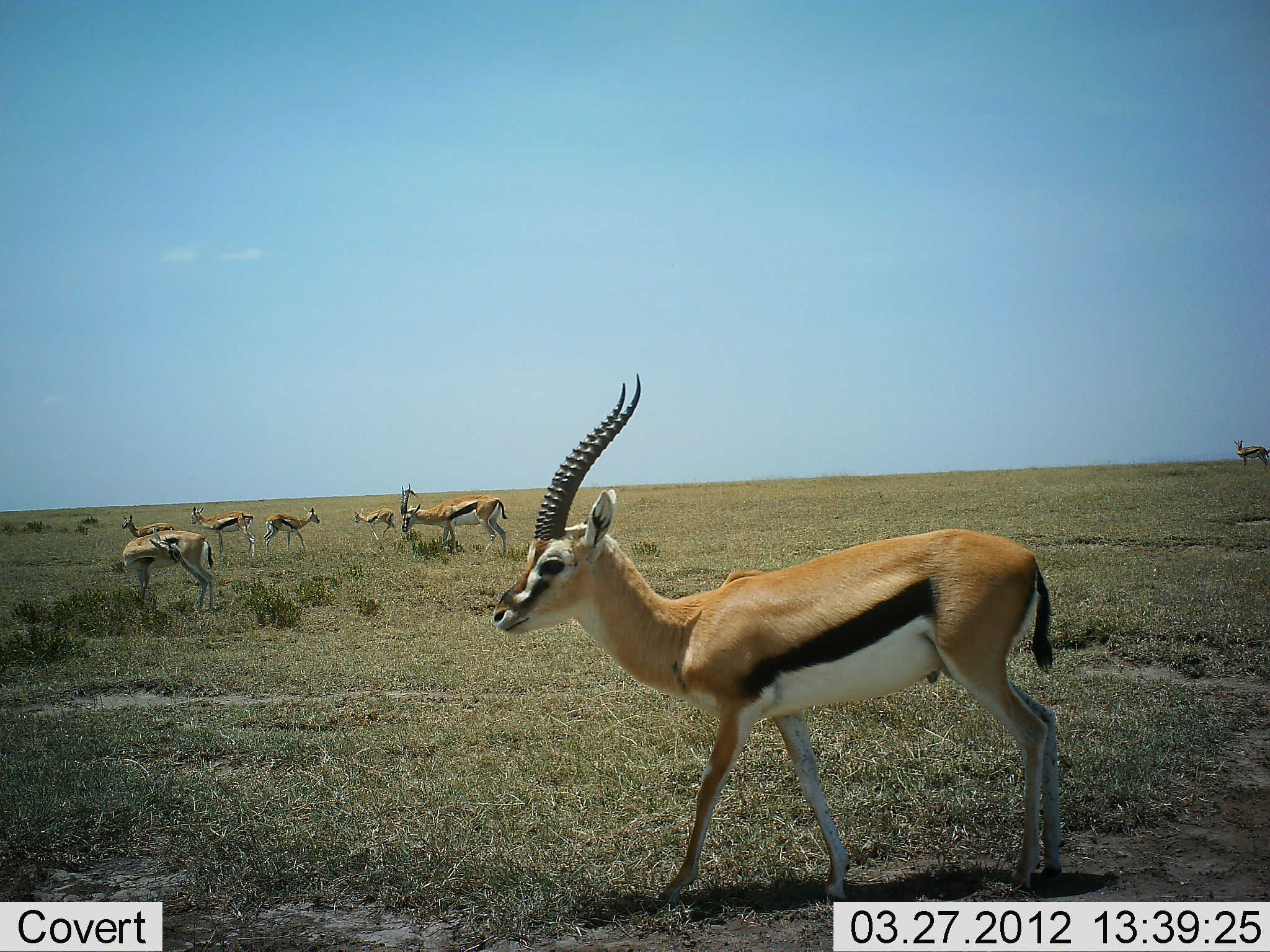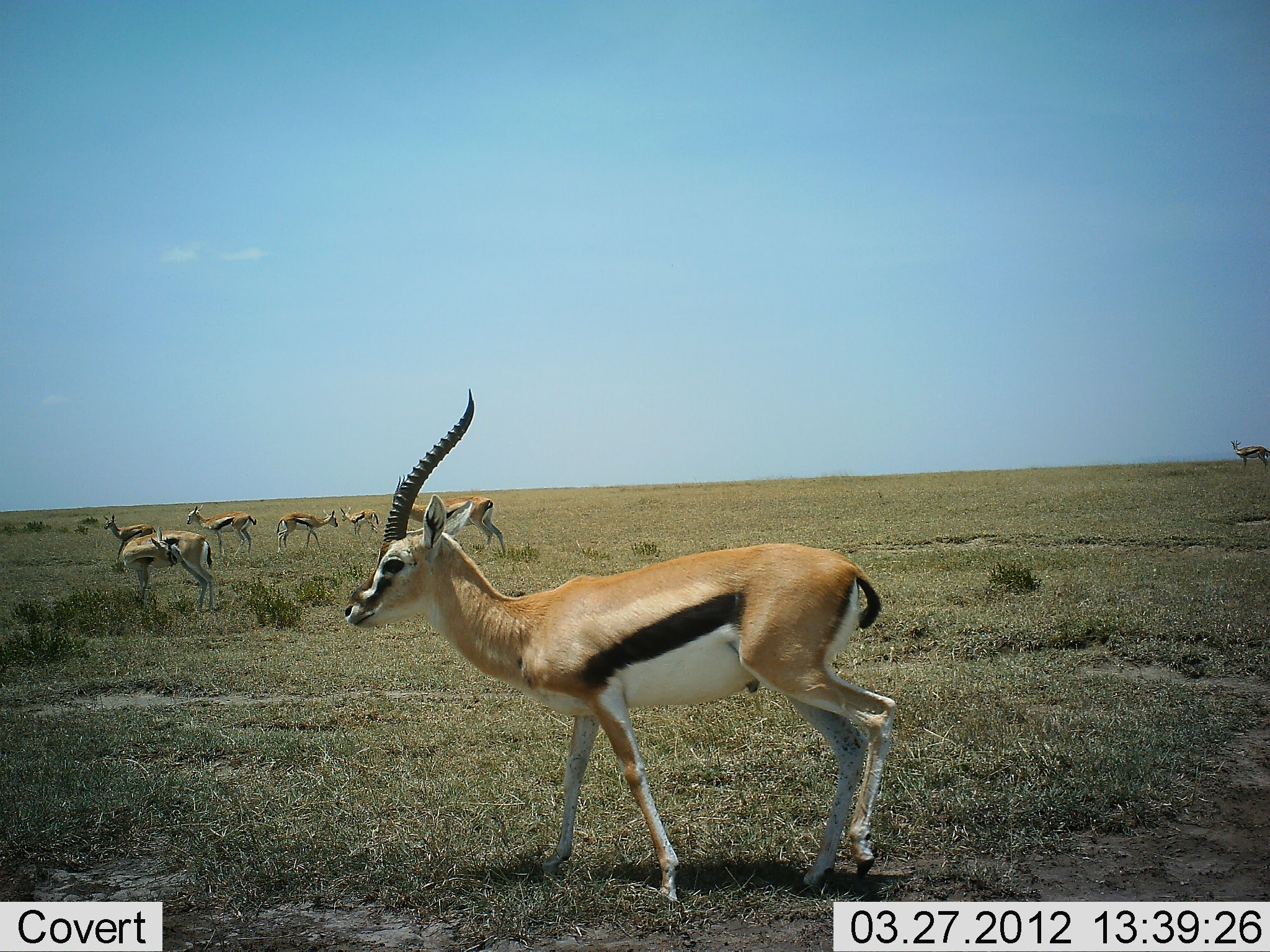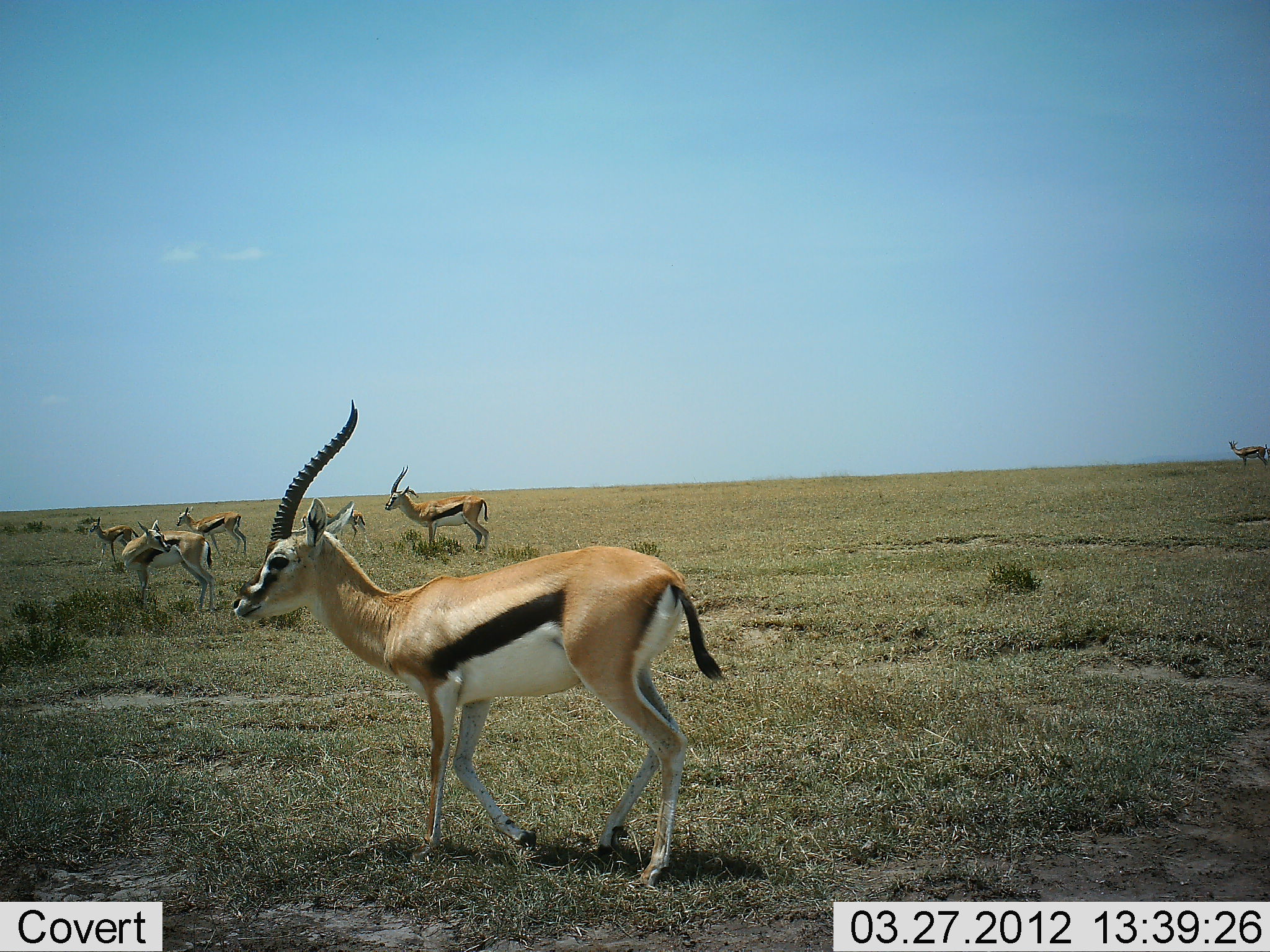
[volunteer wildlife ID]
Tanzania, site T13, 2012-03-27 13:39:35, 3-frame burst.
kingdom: Animalia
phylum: Chordata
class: Mammalia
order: Artiodactyla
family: Bovidae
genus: Eudorcas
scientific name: Eudorcas thomsonii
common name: thomson's gazelle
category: gazellethomsons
Gazellethomsons (thomson's gazelle) (Eudorcas thomsonii), count 9. Behavior (volunteer vote fractions): standing 70%, resting 9%, moving 78%, interacting 13%. Young present (vote fraction): 9%. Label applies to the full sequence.